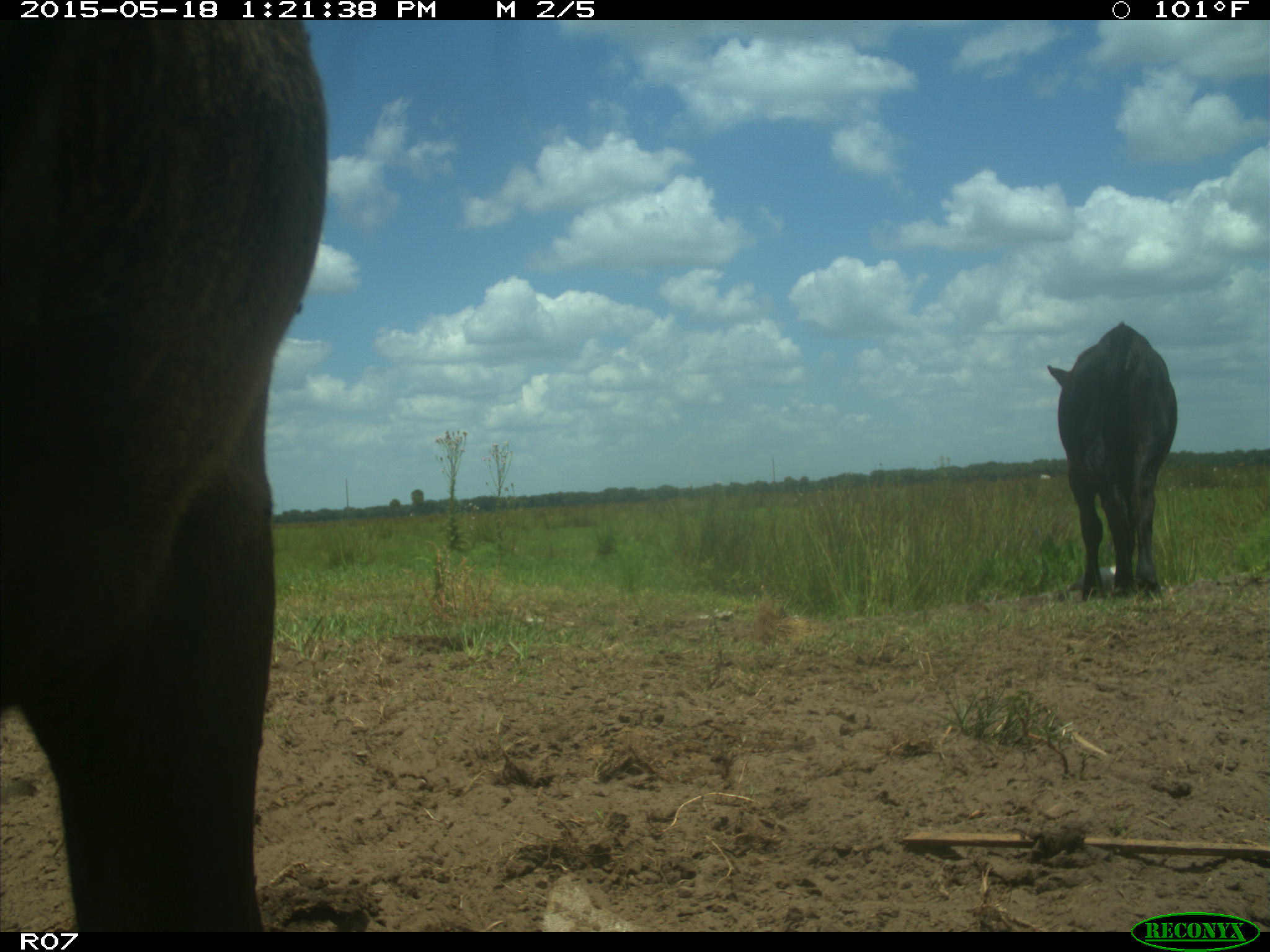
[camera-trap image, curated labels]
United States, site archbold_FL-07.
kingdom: Animalia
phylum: Chordata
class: Mammalia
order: Artiodactyla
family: Bovidae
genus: Bos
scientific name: Bos taurus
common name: domestic cow